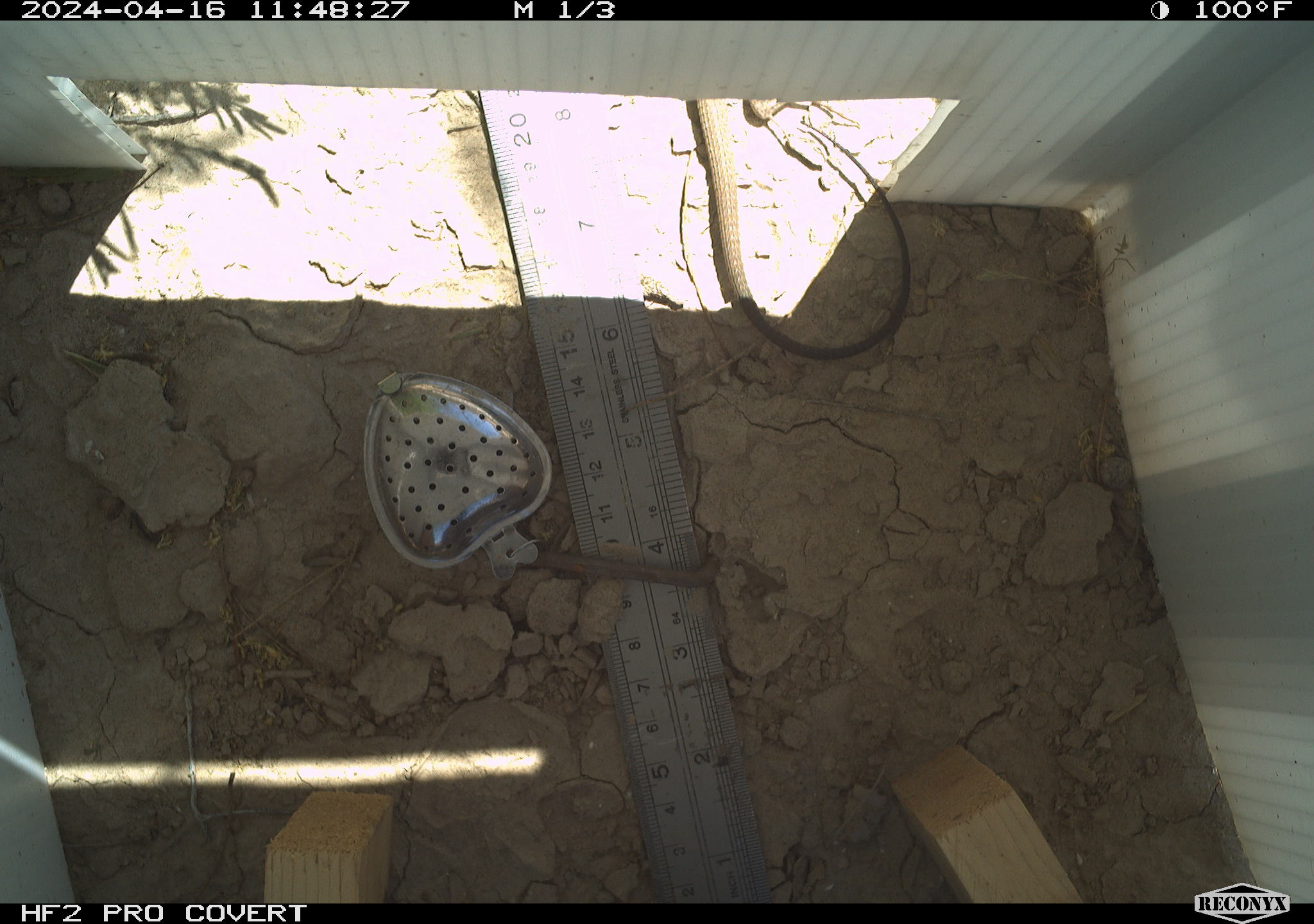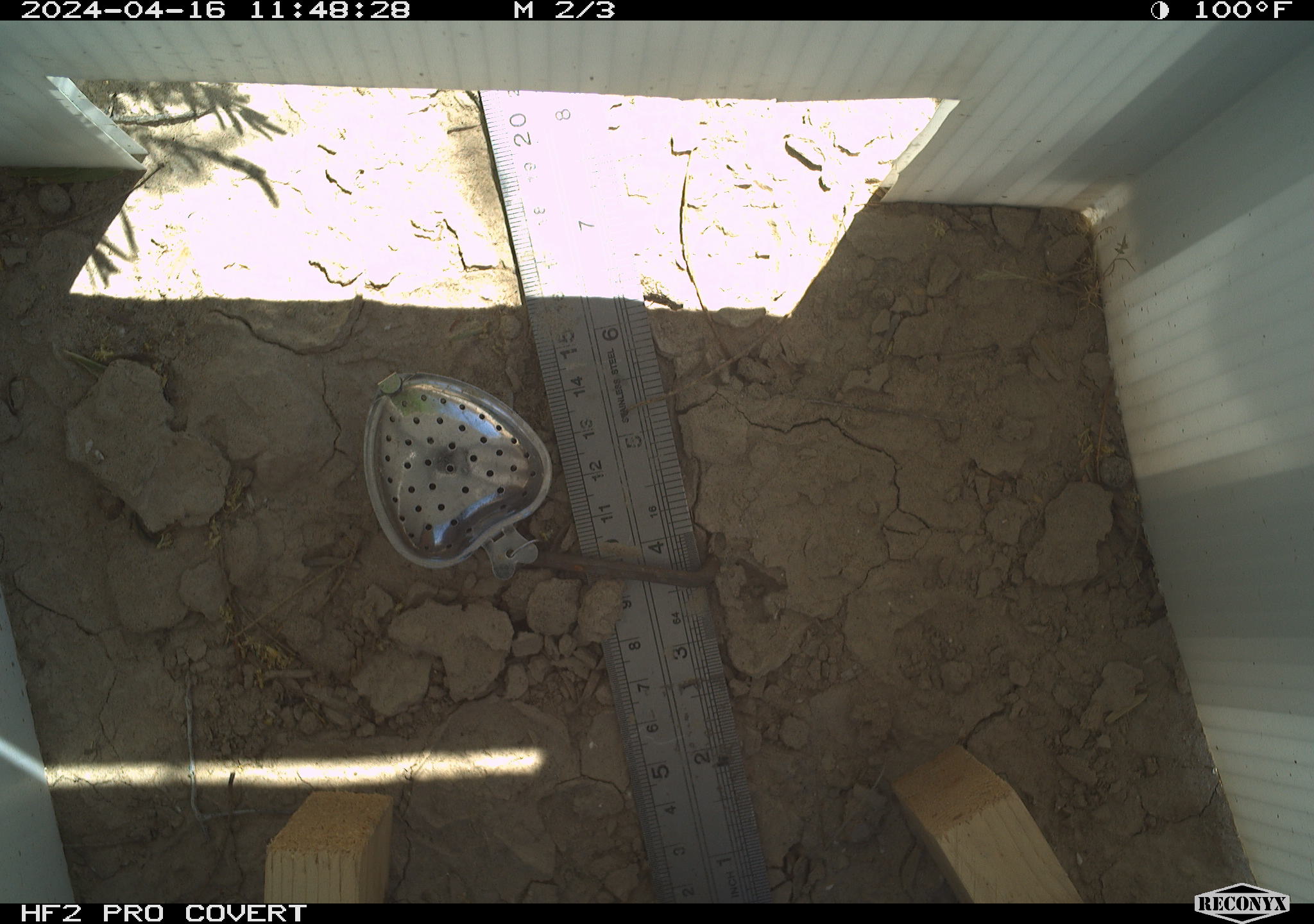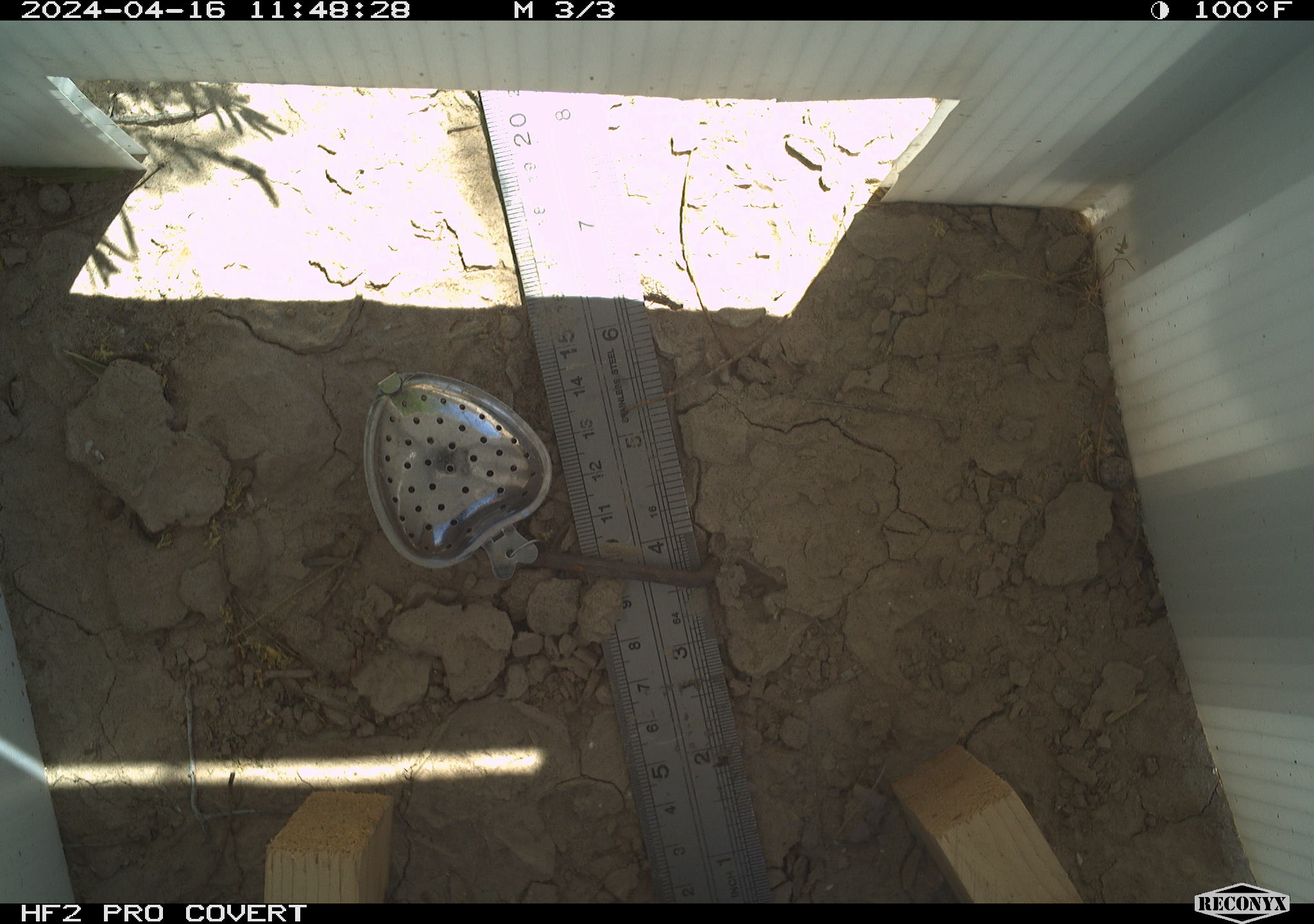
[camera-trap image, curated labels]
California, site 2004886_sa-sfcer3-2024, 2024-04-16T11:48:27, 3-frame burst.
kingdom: Animalia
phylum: Chordata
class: Reptilia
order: Squamata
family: Teiidae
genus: Aspidoscelis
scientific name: Aspidoscelis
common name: whiptail lizards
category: aspidoscelis species